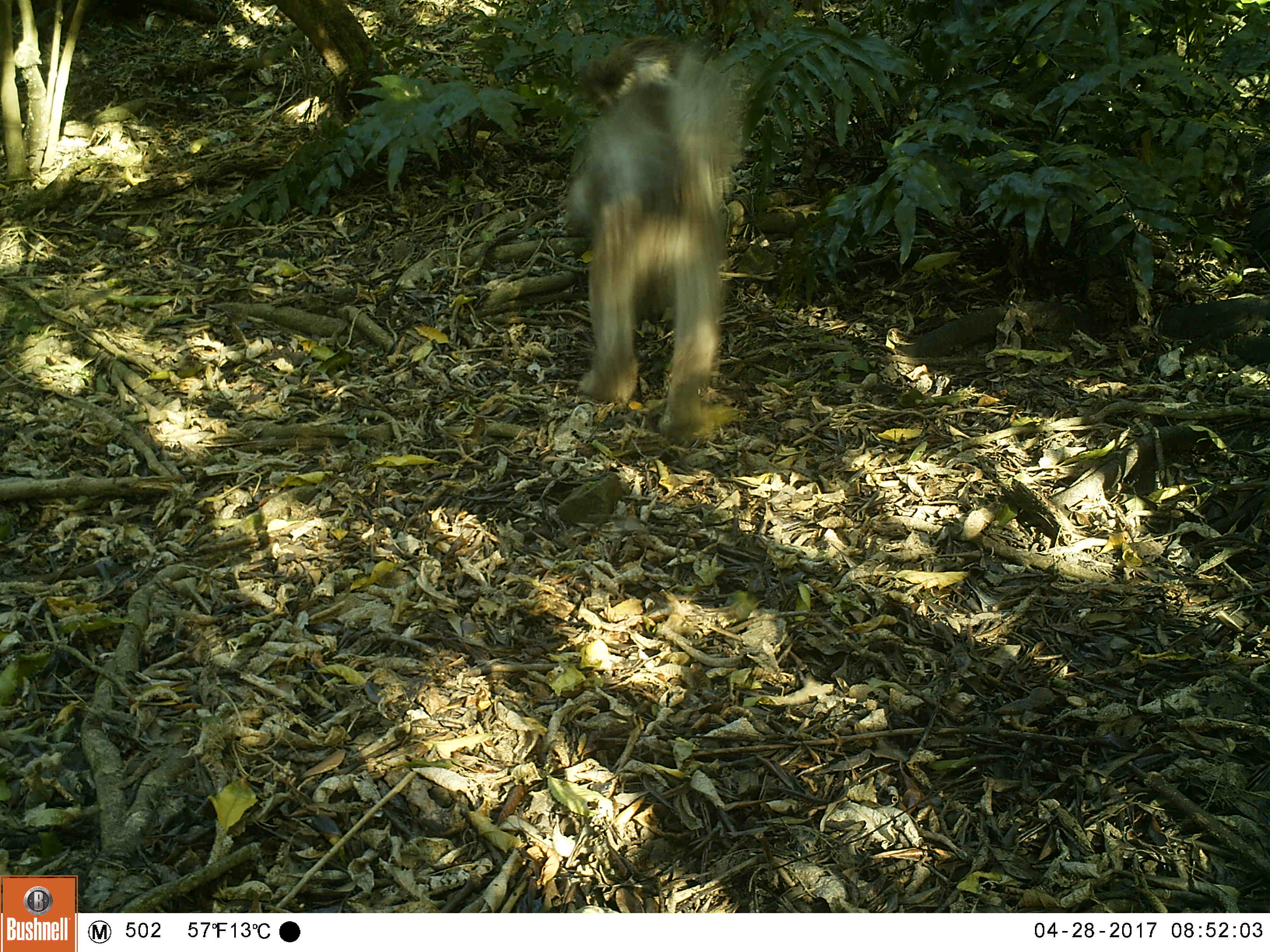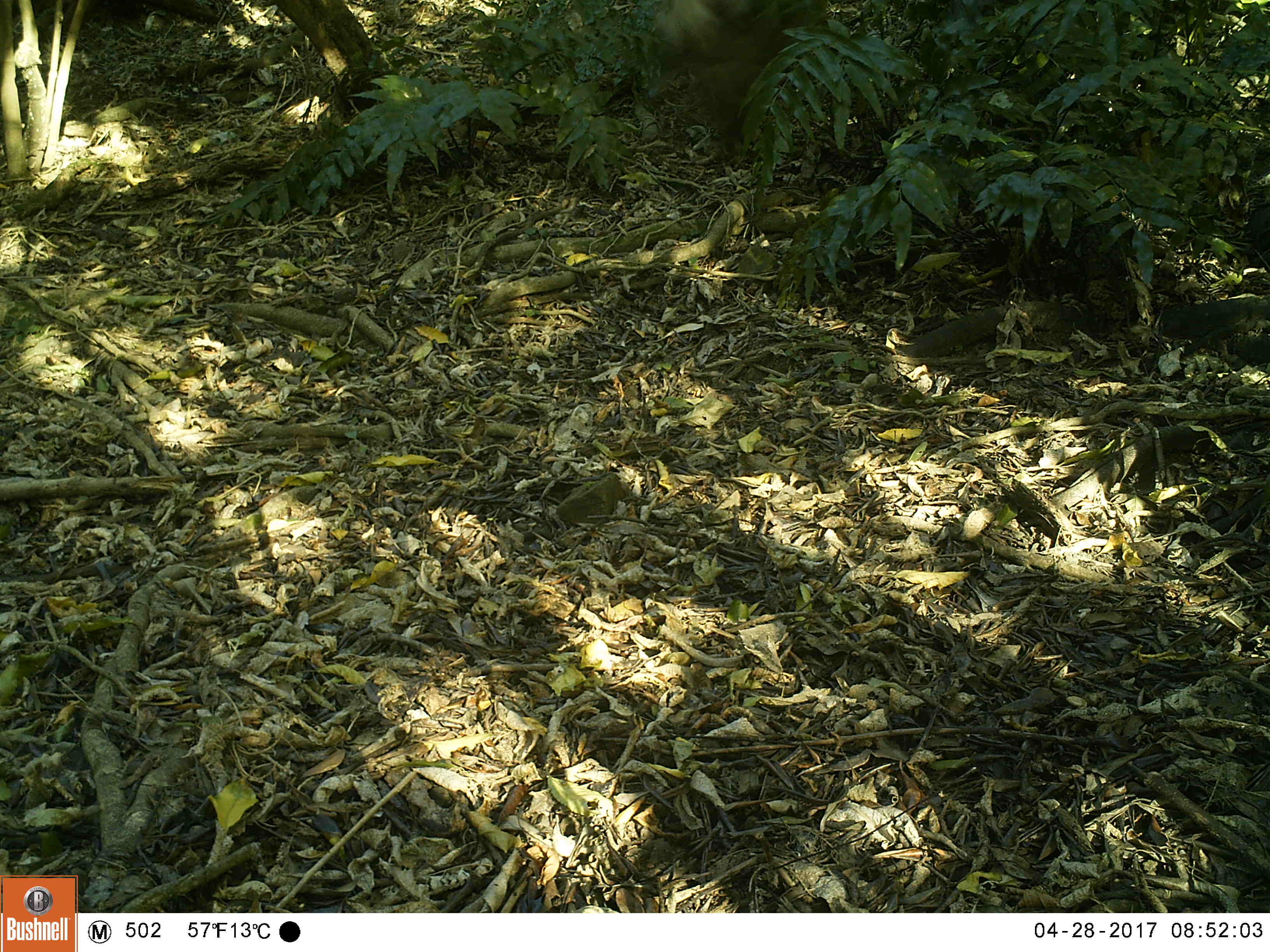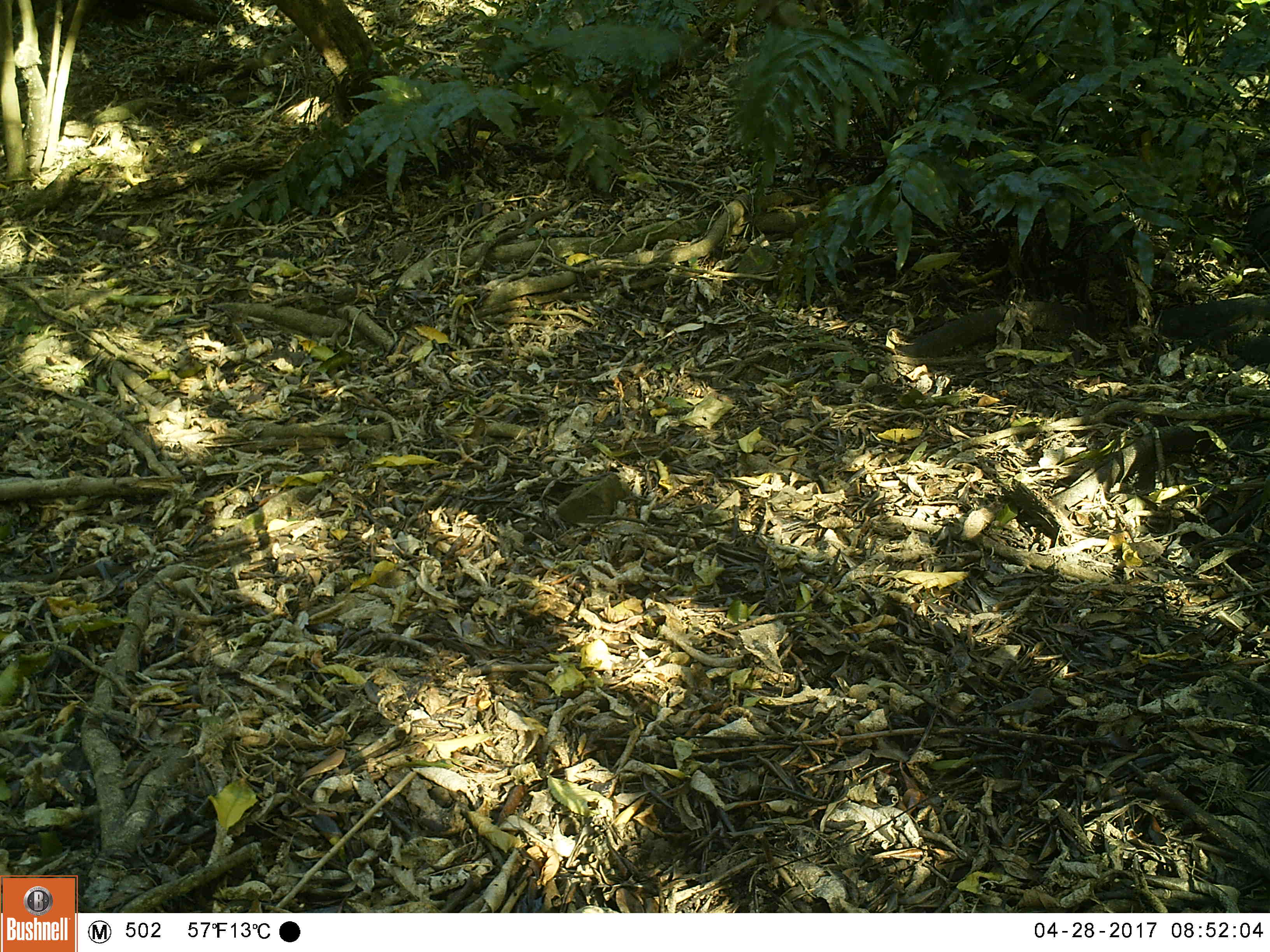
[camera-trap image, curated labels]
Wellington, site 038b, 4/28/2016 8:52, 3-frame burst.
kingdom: Animalia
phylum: Chordata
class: Mammalia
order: Carnivora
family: Canidae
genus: Canis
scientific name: Canis familiaris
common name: dog